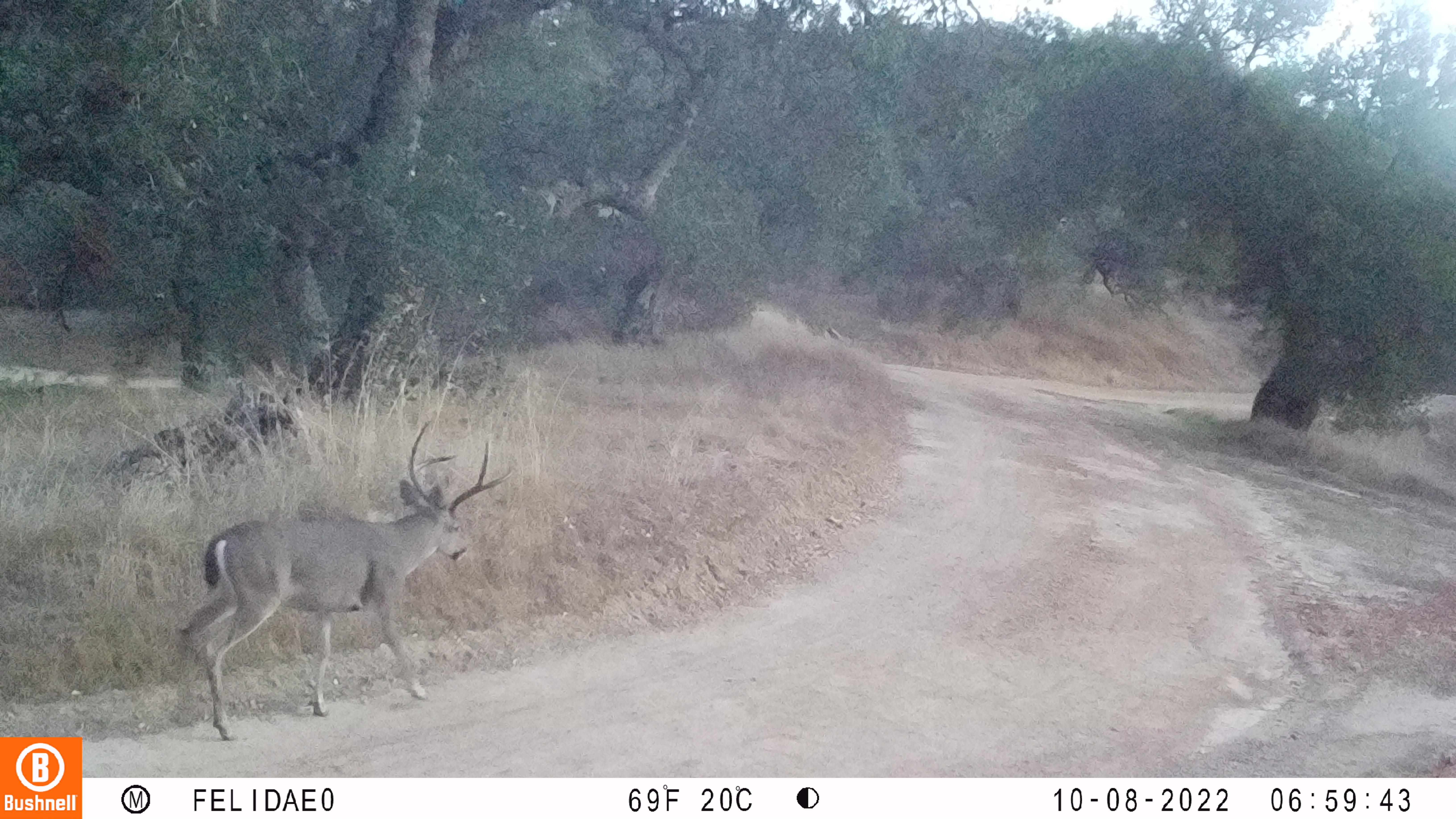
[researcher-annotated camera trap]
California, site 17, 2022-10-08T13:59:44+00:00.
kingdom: Animalia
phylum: Chordata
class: Mammalia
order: Artiodactyla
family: Cervidae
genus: Odocoileus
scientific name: Odocoileus hemionus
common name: mule deer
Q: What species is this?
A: Mule deer (Odocoileus hemionus).